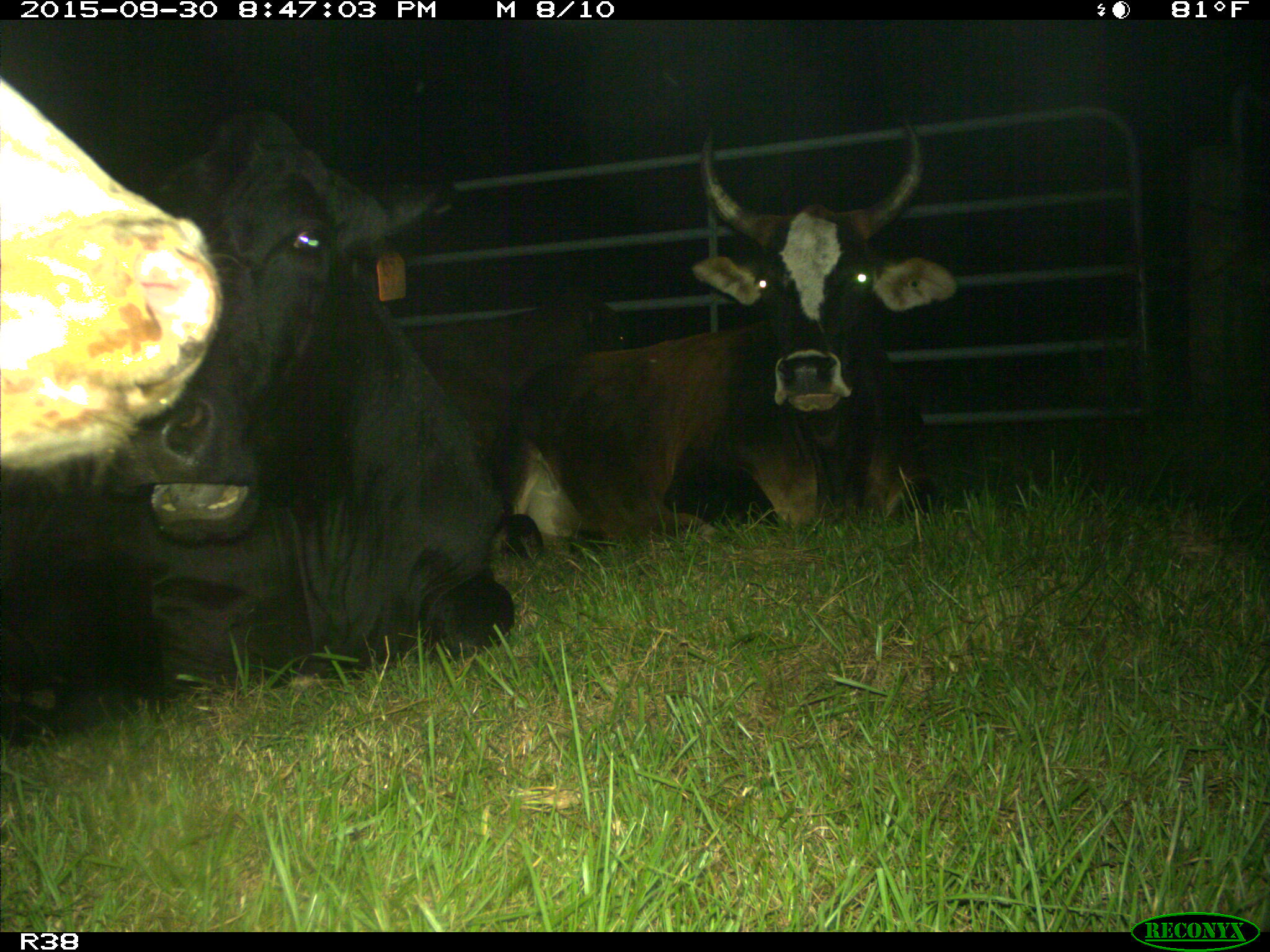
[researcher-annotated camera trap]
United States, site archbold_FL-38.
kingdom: Animalia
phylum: Chordata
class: Mammalia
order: Artiodactyla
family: Bovidae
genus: Bos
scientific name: Bos taurus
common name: domestic cow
Bos taurus (domestic cow).